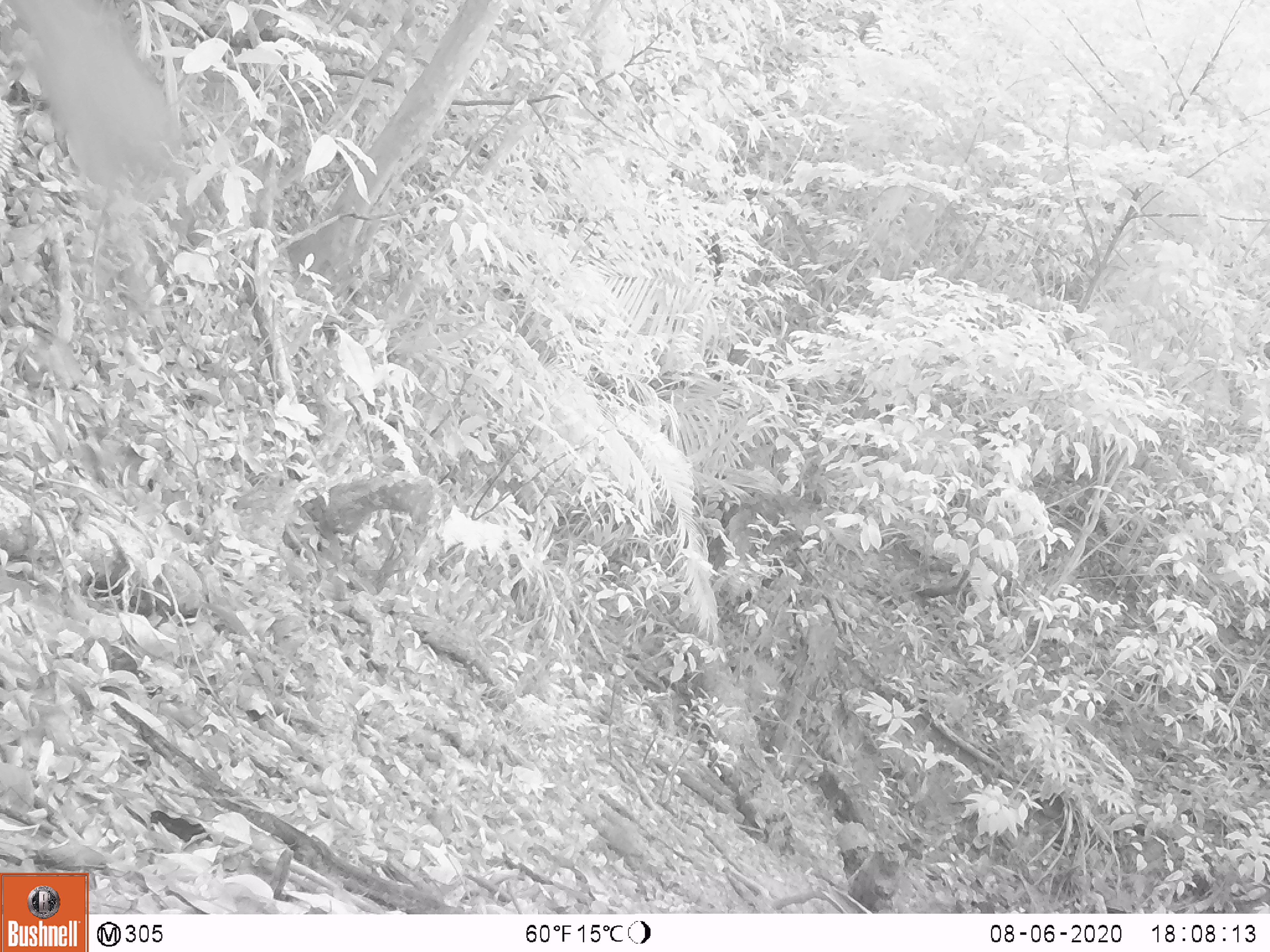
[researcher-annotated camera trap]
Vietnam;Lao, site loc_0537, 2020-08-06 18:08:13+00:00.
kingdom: Animalia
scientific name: Animalia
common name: animal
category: unidentified animal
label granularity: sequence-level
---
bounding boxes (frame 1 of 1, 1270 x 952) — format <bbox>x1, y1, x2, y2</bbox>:
unidentified animal: <bbox>9, 0, 184, 197</bbox>